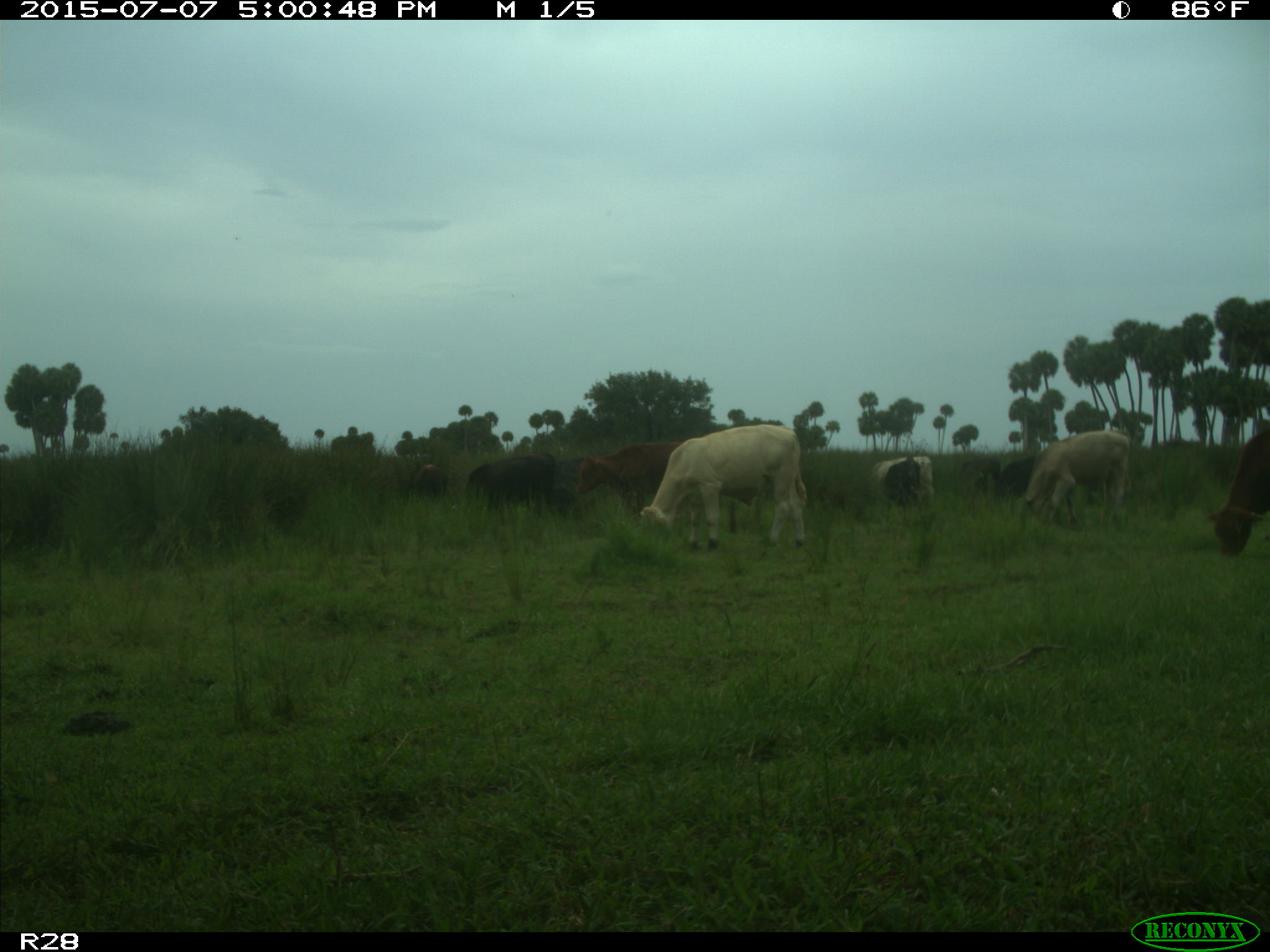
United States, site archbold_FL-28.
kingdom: Animalia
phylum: Chordata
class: Mammalia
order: Artiodactyla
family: Bovidae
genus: Bos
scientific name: Bos taurus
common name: domestic cow